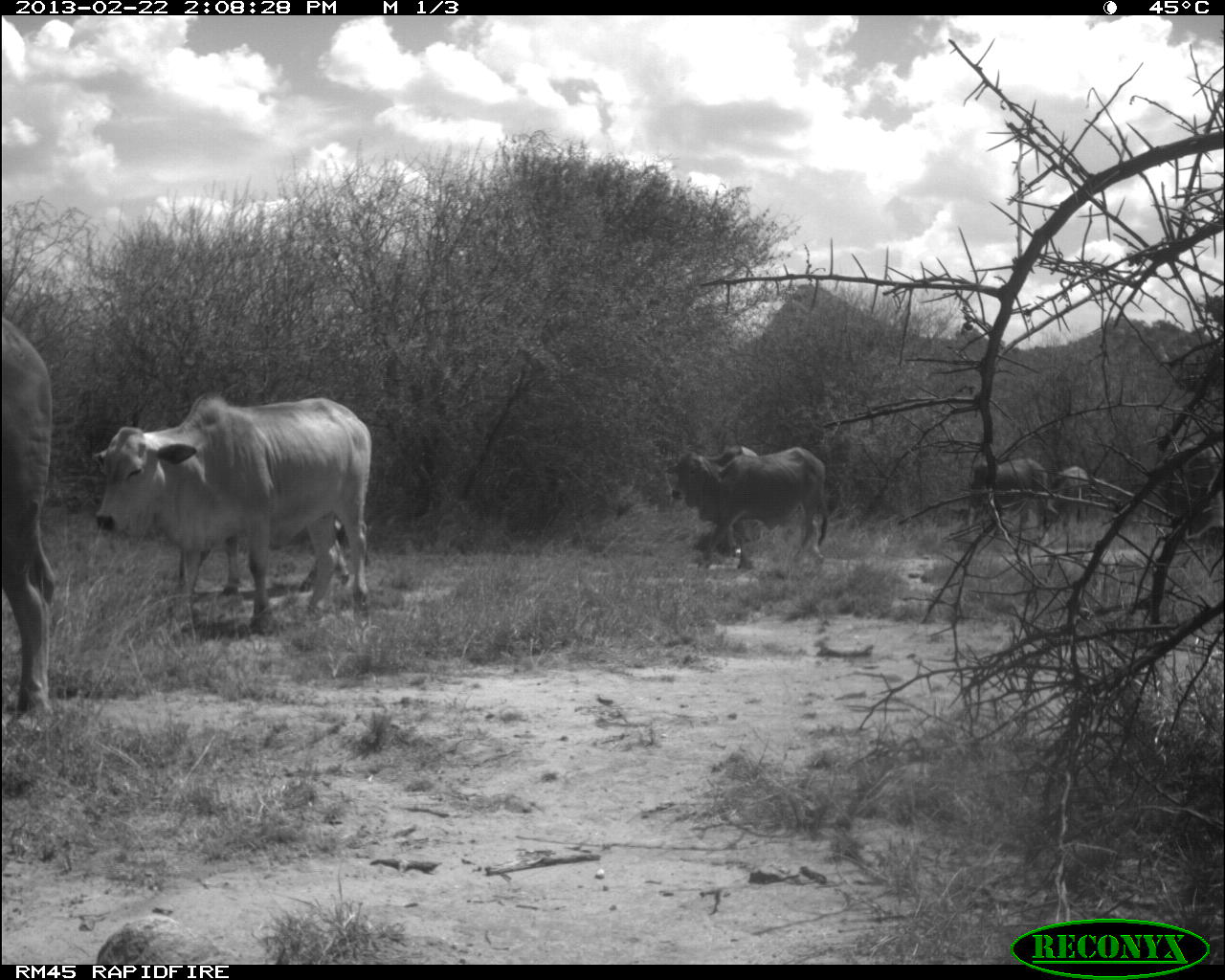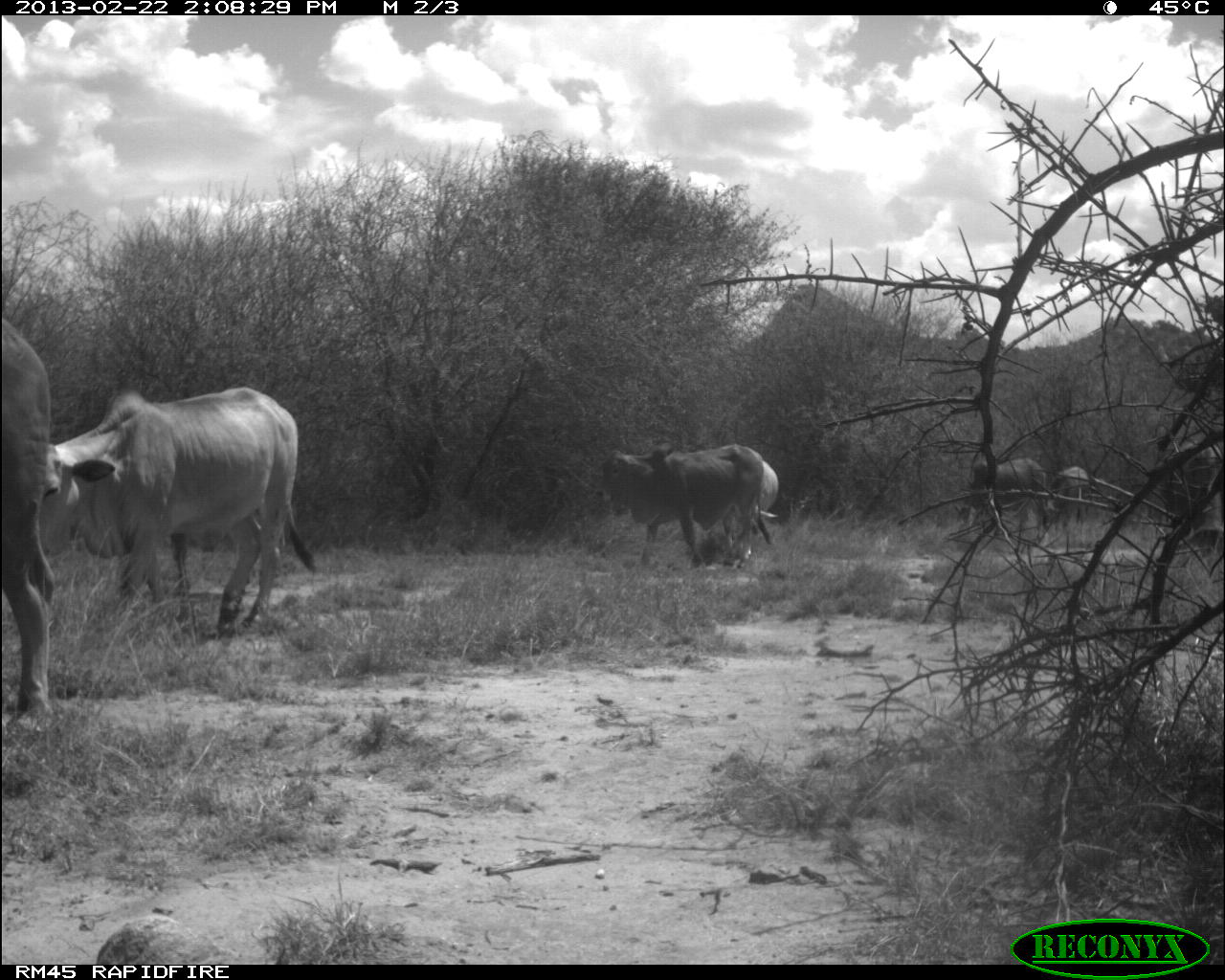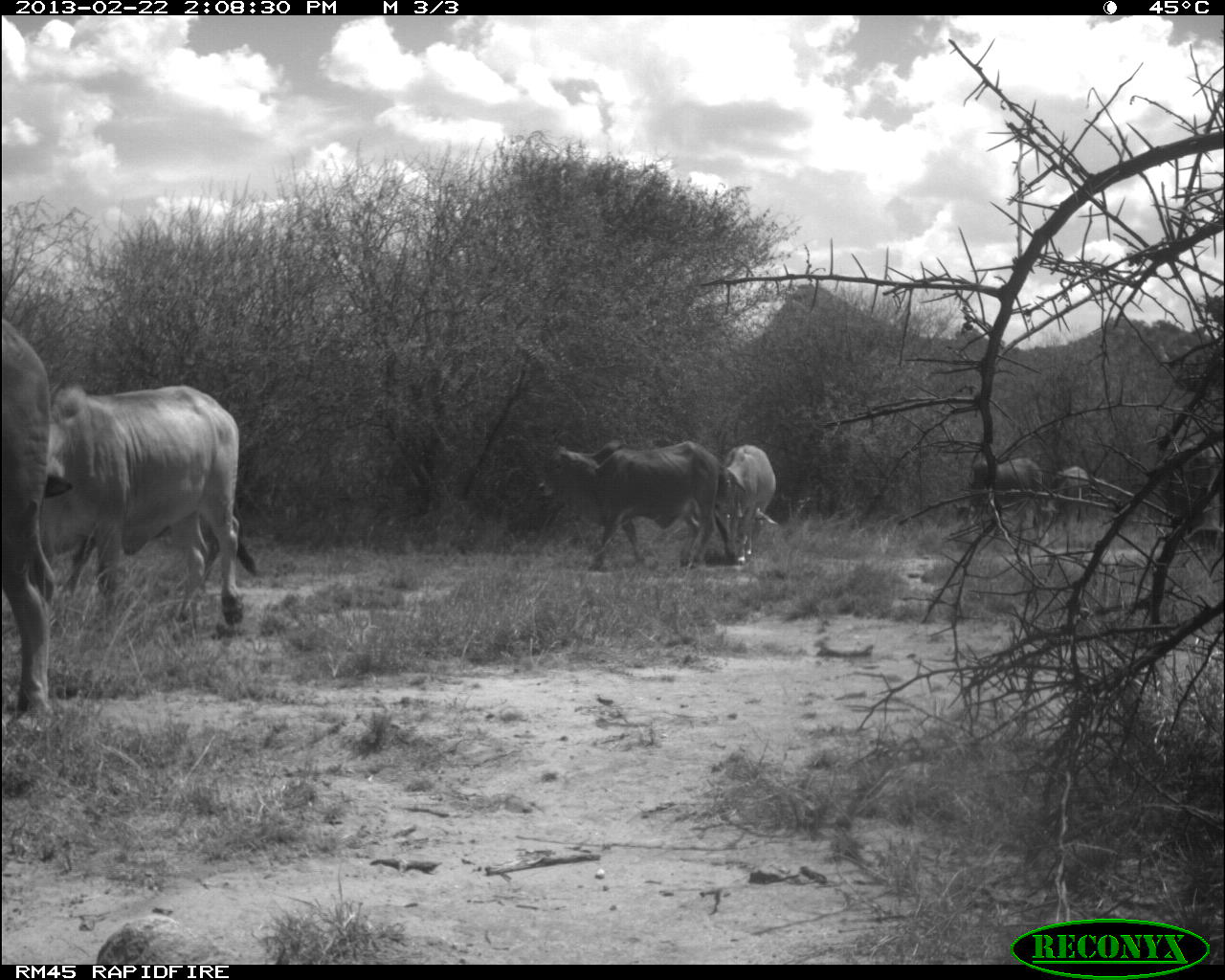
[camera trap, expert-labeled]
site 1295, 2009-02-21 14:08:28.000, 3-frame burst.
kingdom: Animalia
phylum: Chordata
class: Mammalia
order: Artiodactyla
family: Bovidae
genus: Bos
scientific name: Bos taurus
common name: domestic cattle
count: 5